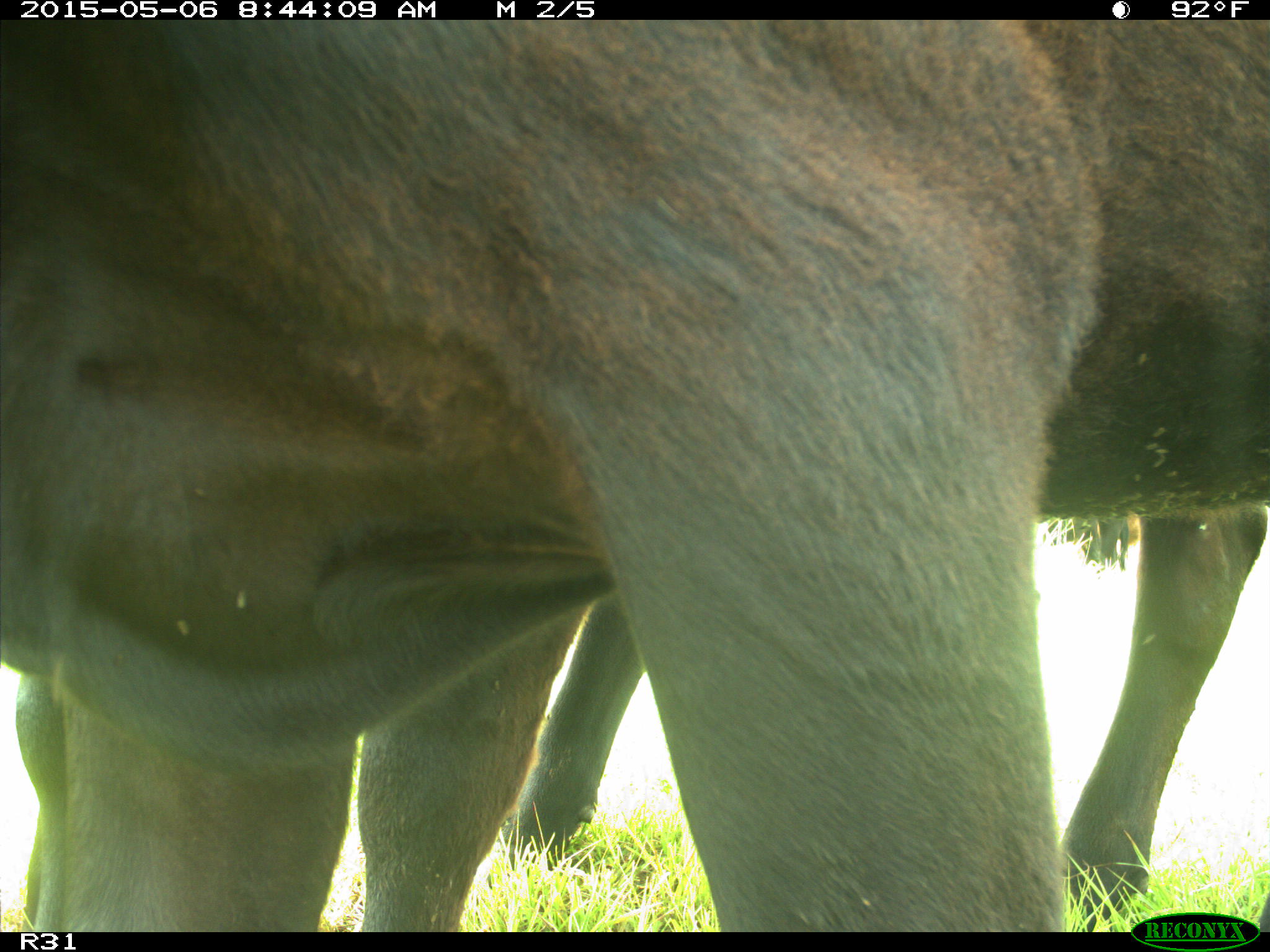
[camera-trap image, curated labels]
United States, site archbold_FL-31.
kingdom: Animalia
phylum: Chordata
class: Mammalia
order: Artiodactyla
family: Bovidae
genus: Bos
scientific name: Bos taurus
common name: domestic cow